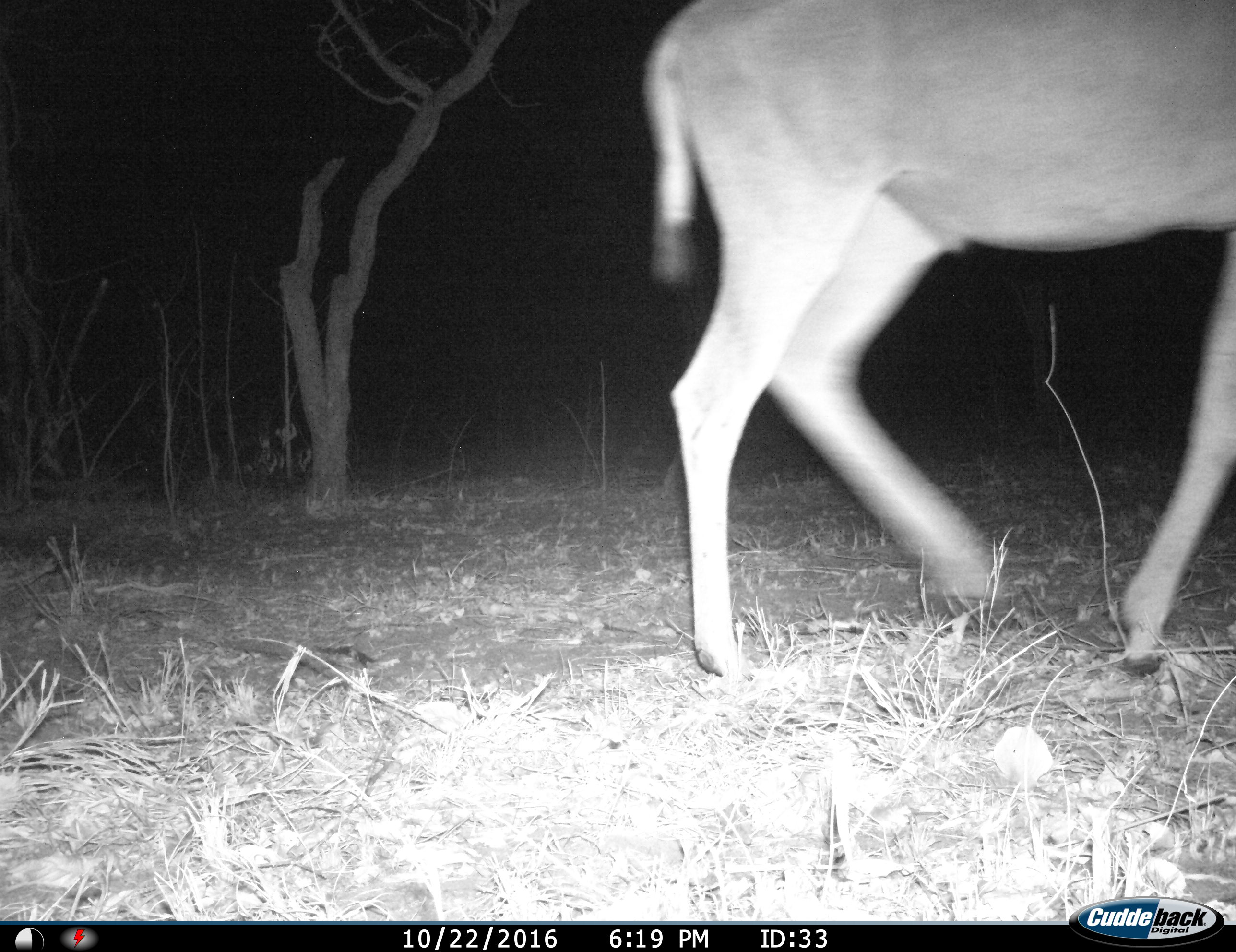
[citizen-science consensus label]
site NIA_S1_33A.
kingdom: Animalia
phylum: Chordata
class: Mammalia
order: Artiodactyla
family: Bovidae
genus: Tragelaphus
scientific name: Tragelaphus oryx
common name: eland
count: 1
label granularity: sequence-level